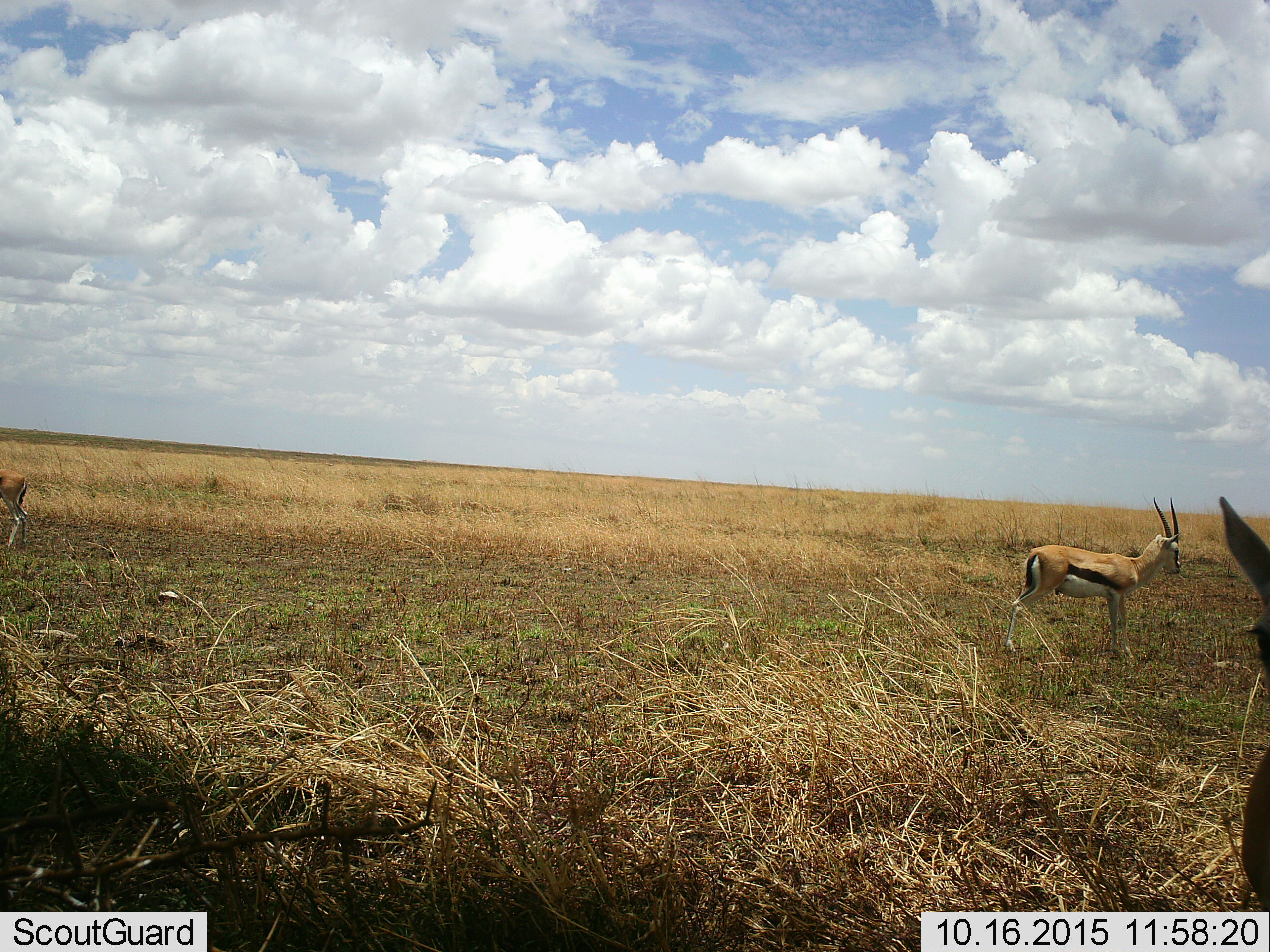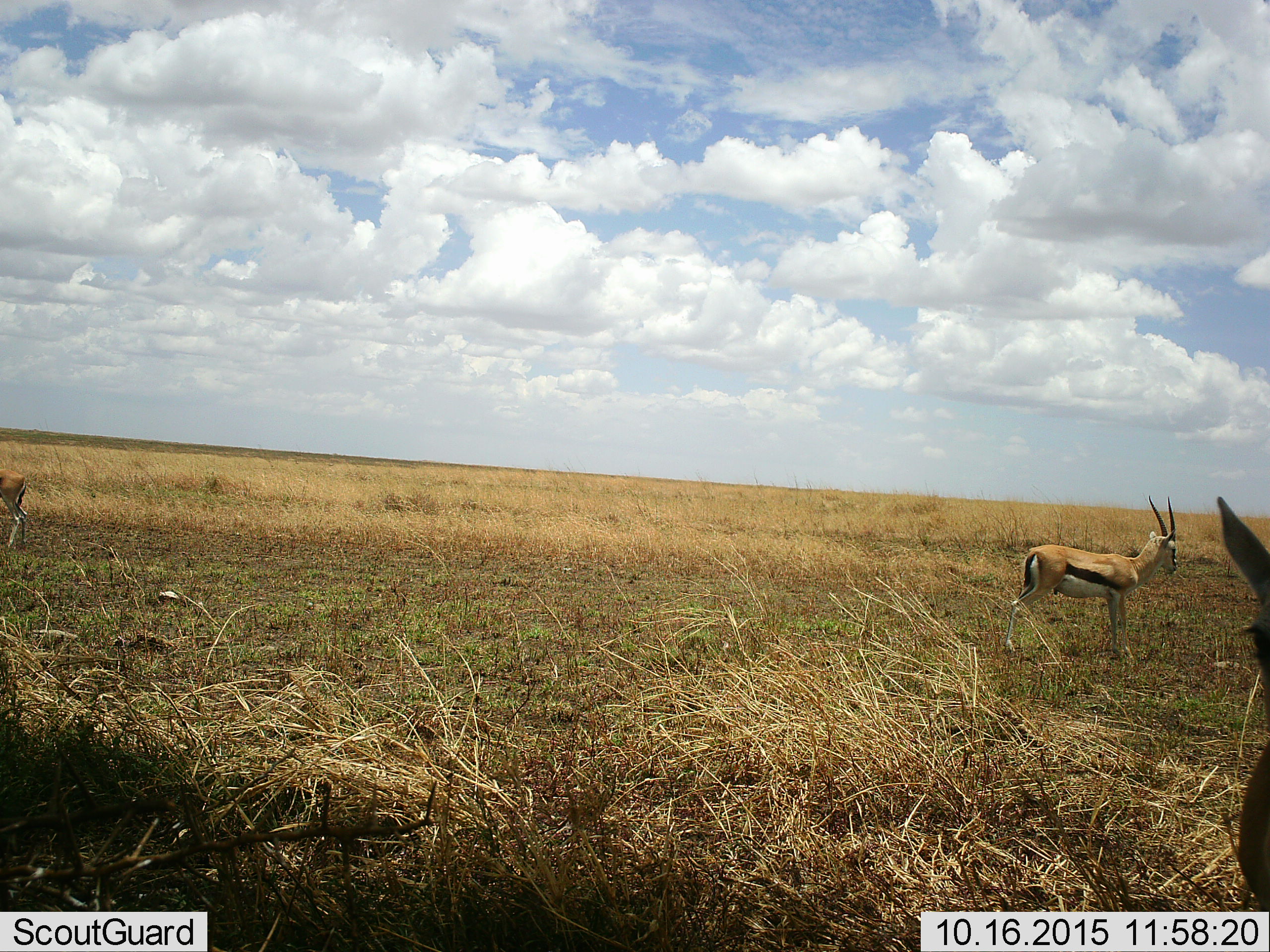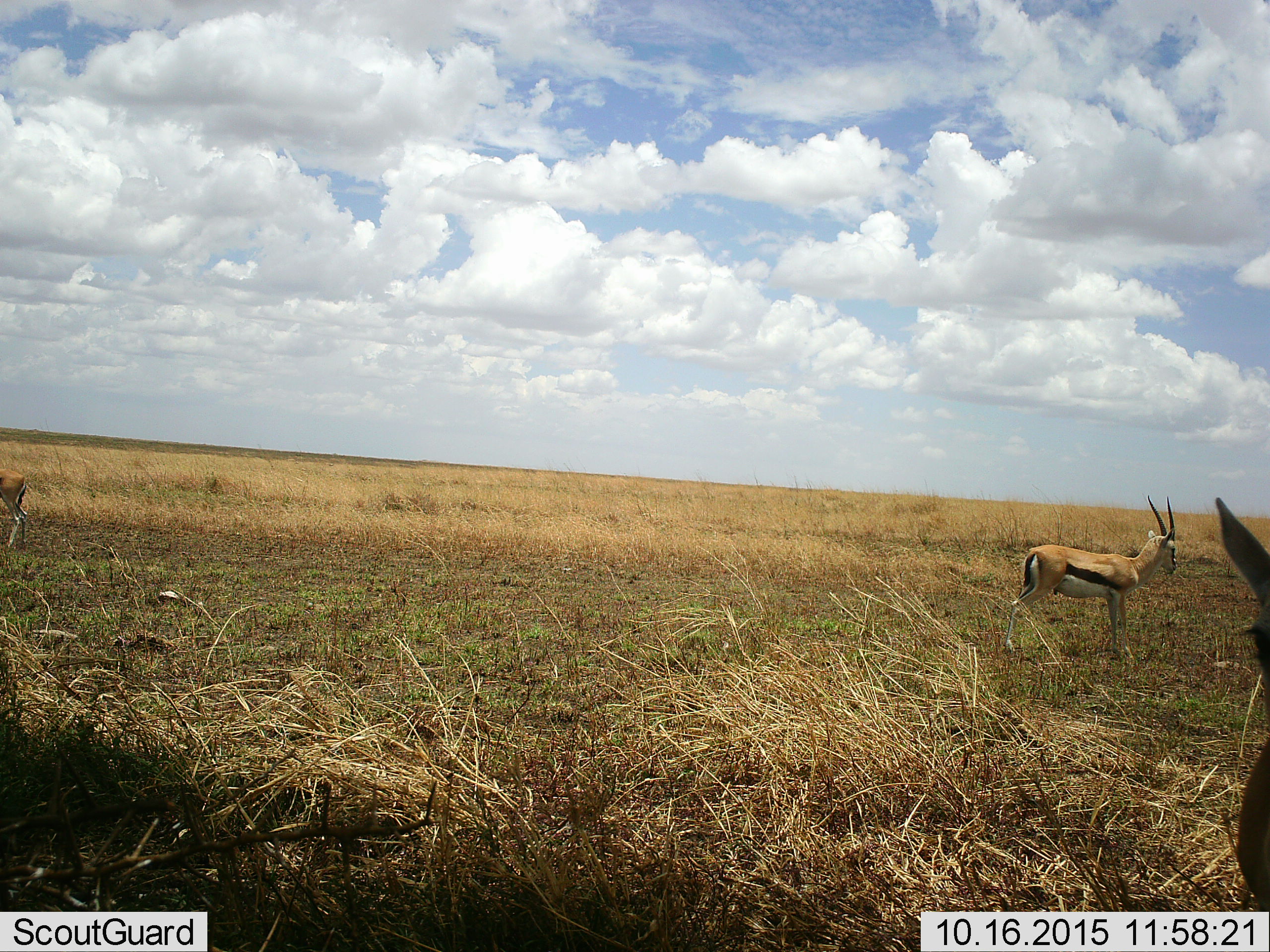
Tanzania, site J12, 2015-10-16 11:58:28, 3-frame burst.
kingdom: Animalia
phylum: Chordata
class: Mammalia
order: Artiodactyla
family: Bovidae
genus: Eudorcas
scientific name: Eudorcas thomsonii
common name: thomson's gazelle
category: gazellethomsons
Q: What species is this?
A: Gazellethomsons (thomson's gazelle) (Eudorcas thomsonii).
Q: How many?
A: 3.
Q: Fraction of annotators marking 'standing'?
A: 100%.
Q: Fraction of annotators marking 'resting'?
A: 0%.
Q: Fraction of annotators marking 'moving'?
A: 10%.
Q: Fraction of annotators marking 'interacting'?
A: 0%.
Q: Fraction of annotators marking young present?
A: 0%.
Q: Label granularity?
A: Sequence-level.